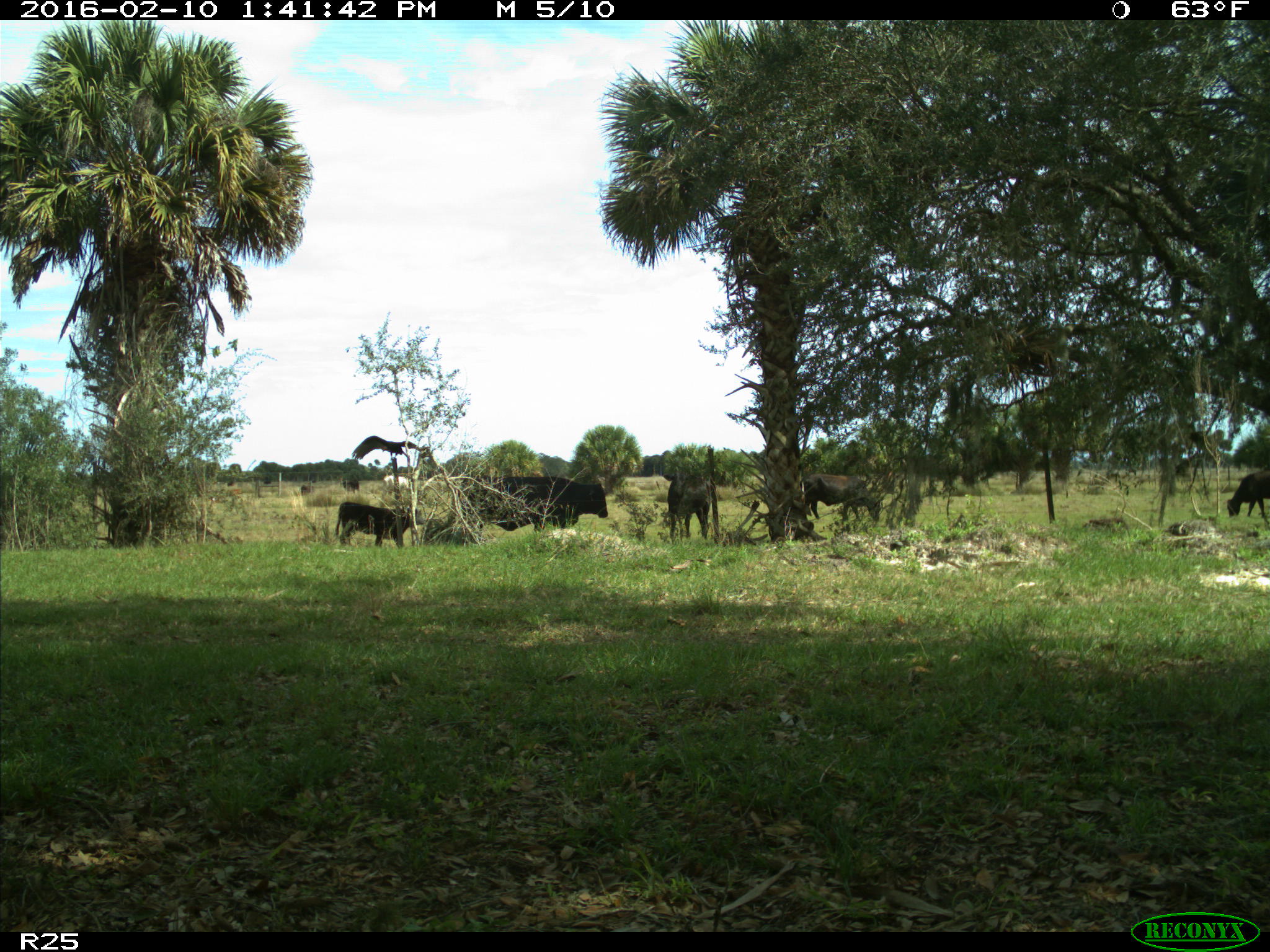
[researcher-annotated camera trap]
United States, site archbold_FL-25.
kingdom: Animalia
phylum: Chordata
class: Mammalia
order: Artiodactyla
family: Bovidae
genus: Bos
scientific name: Bos taurus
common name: domestic cow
Bos taurus (domestic cow).